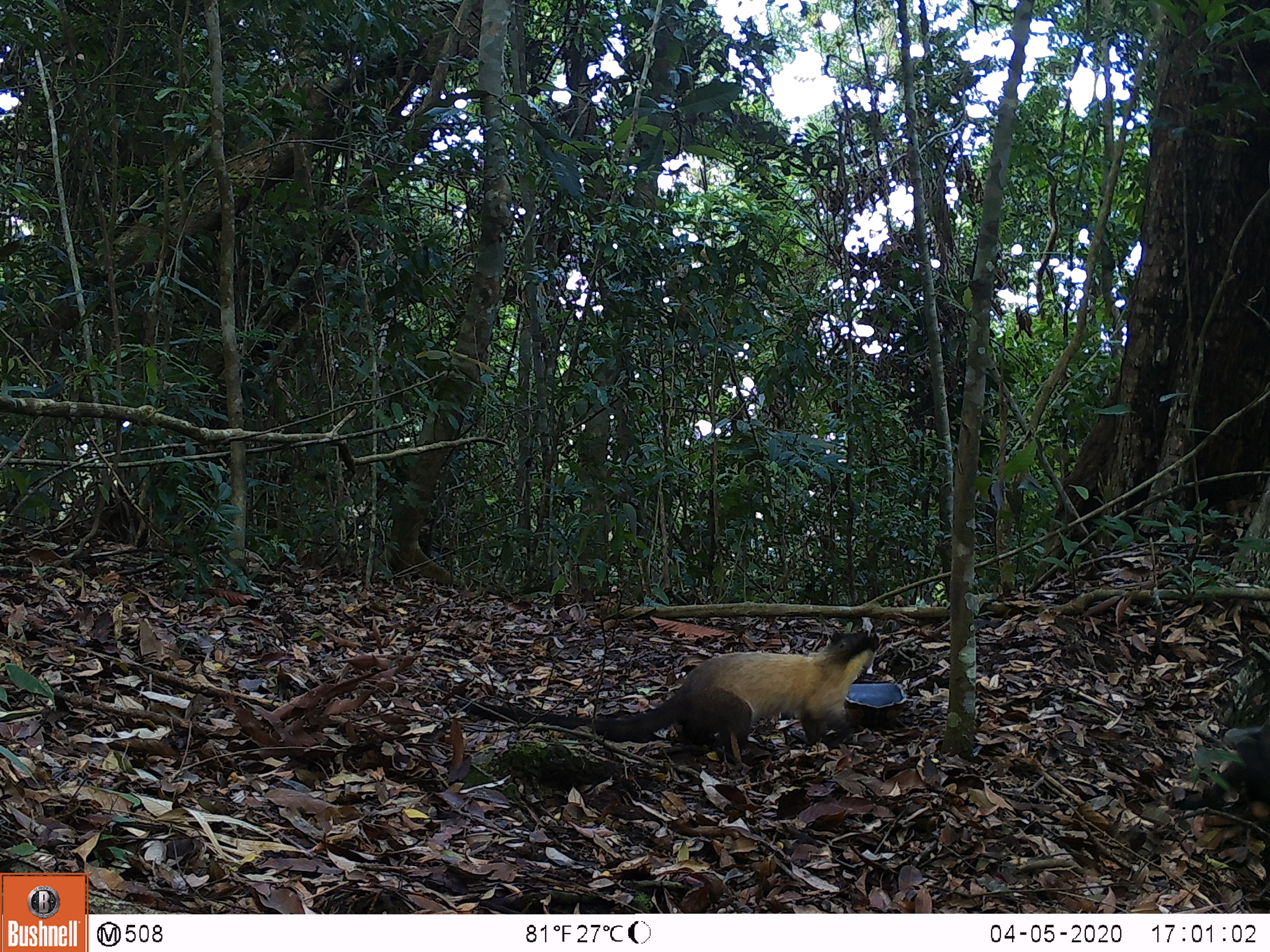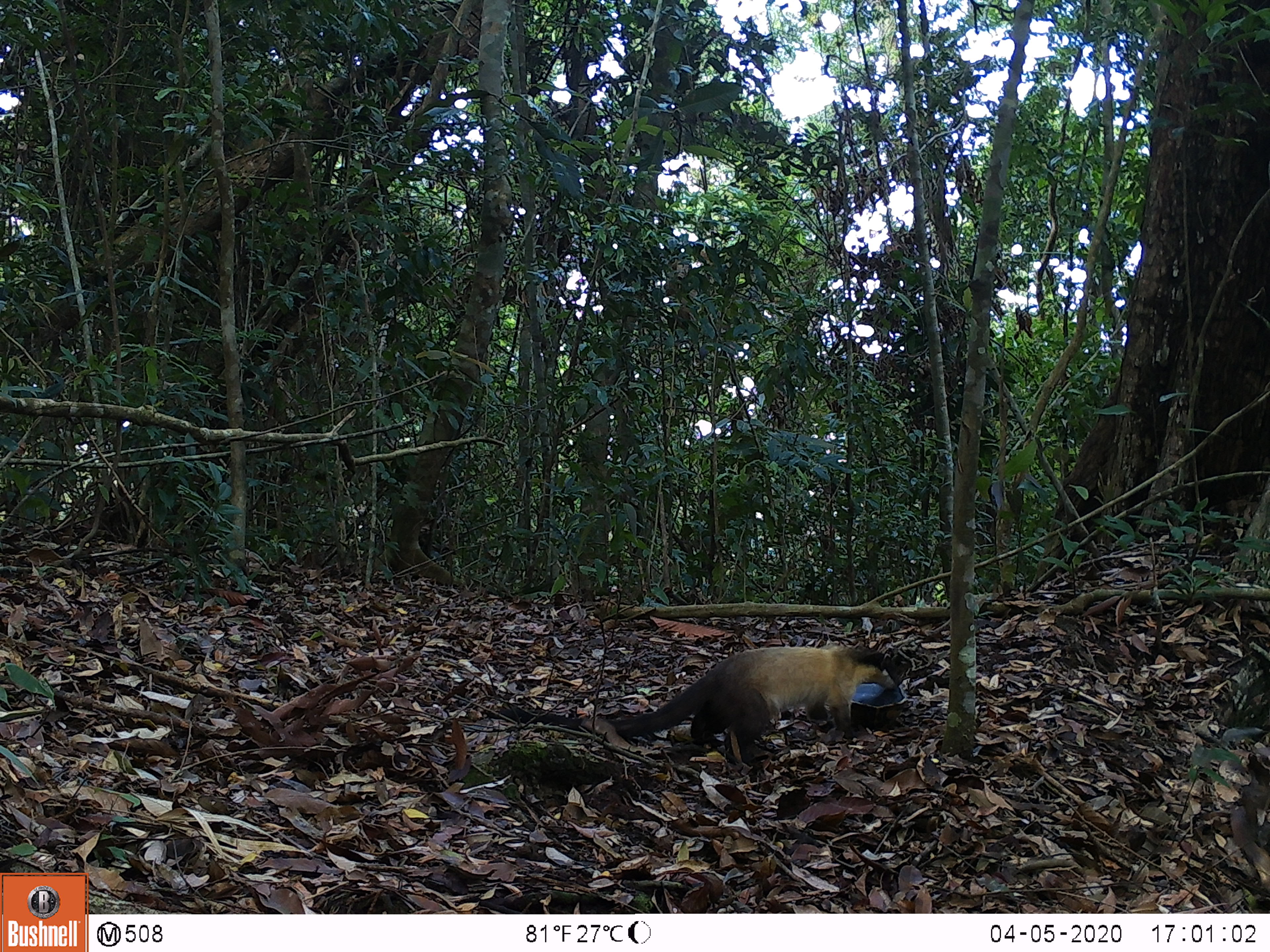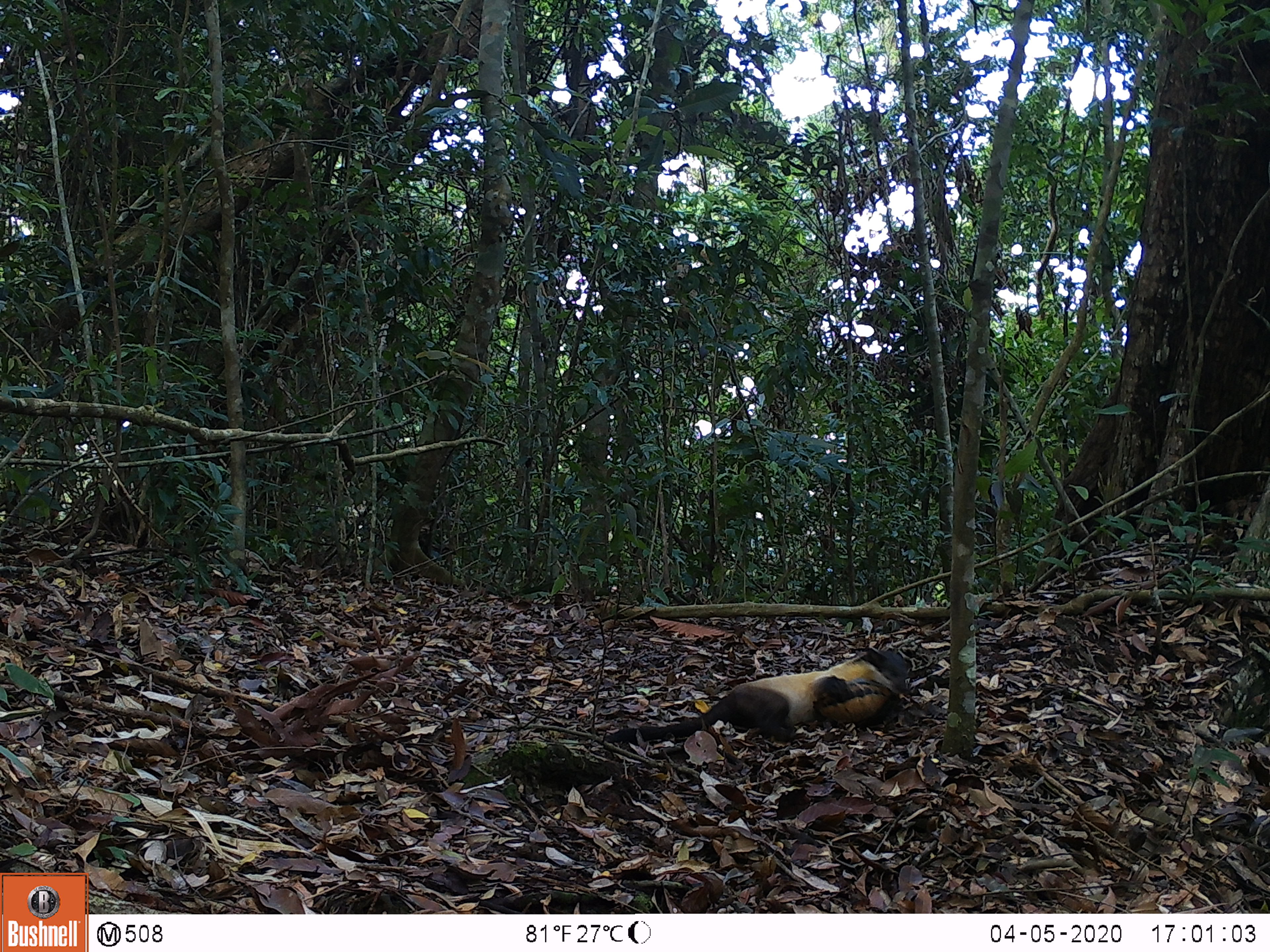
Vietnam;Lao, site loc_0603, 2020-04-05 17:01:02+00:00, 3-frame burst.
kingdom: Animalia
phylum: Chordata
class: Mammalia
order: Carnivora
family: Mustelidae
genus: Martes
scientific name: Martes flavigula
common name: yellow-throated marten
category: yellow throated marten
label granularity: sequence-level